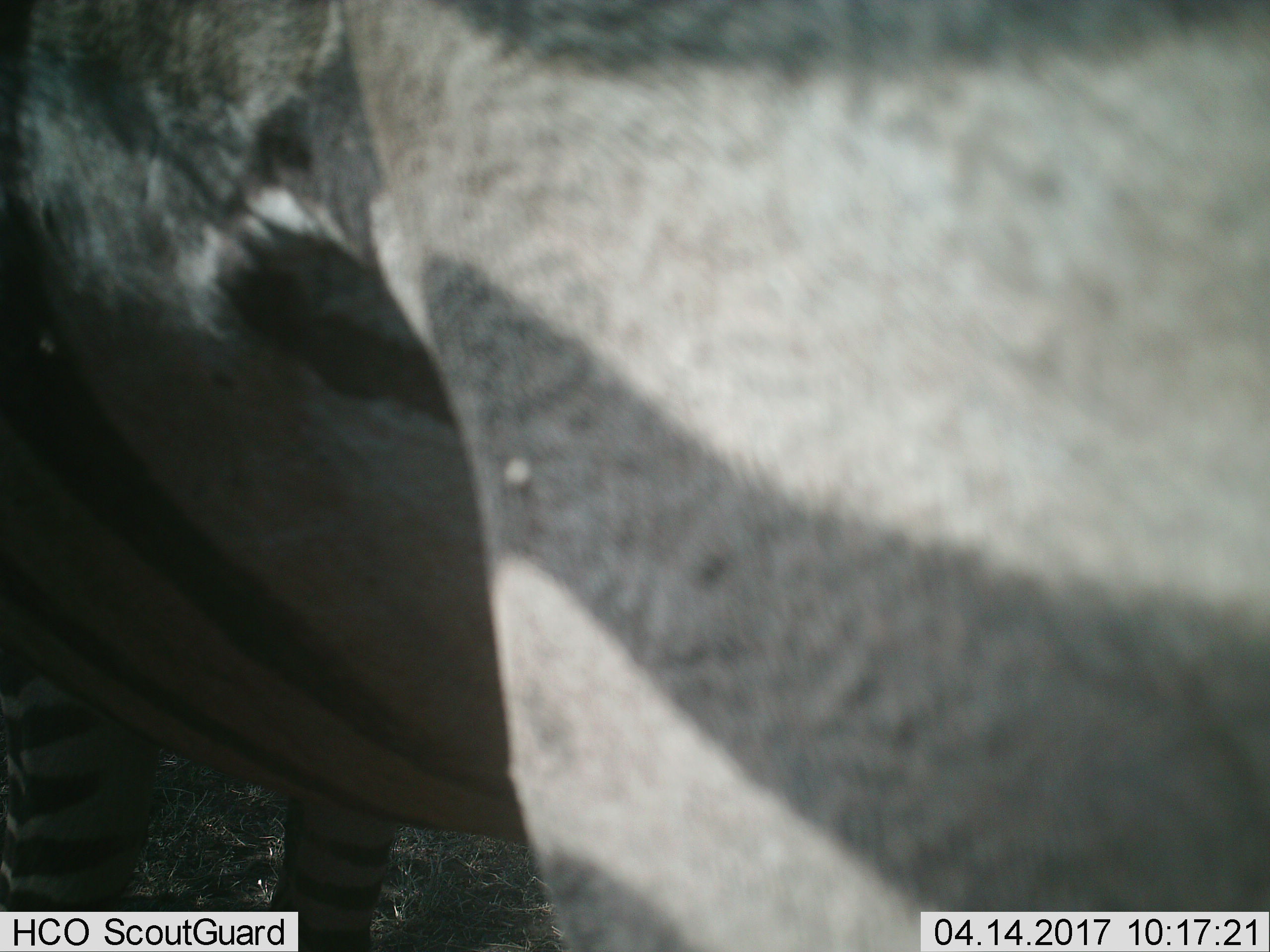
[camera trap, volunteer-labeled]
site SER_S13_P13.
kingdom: Animalia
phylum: Chordata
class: Mammalia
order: Perissodactyla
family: Equidae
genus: Equus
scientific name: Equus quagga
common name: plains zebra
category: zebraplains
Zebraplains (plains zebra) (Equus quagga), count 1. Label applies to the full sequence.